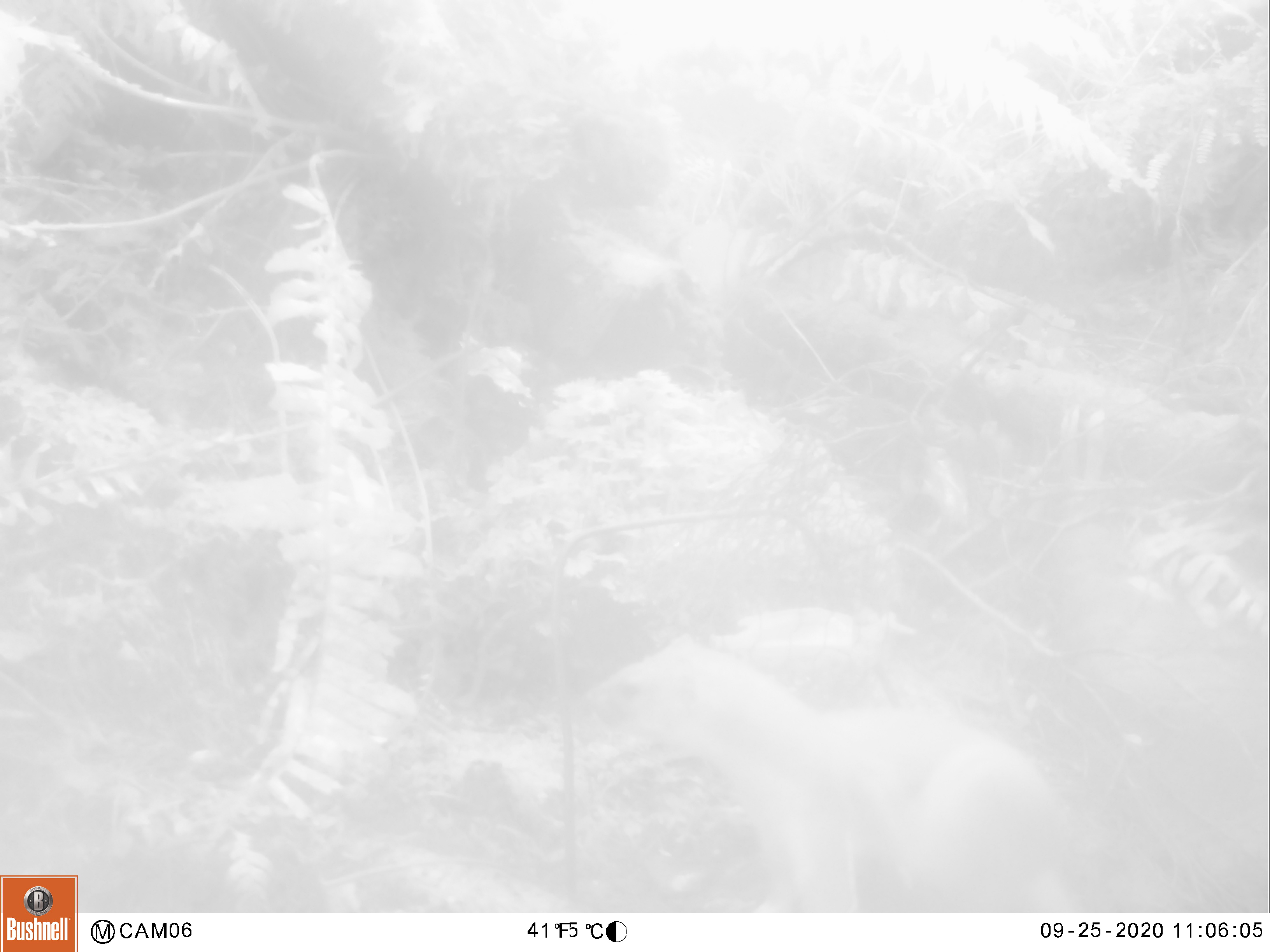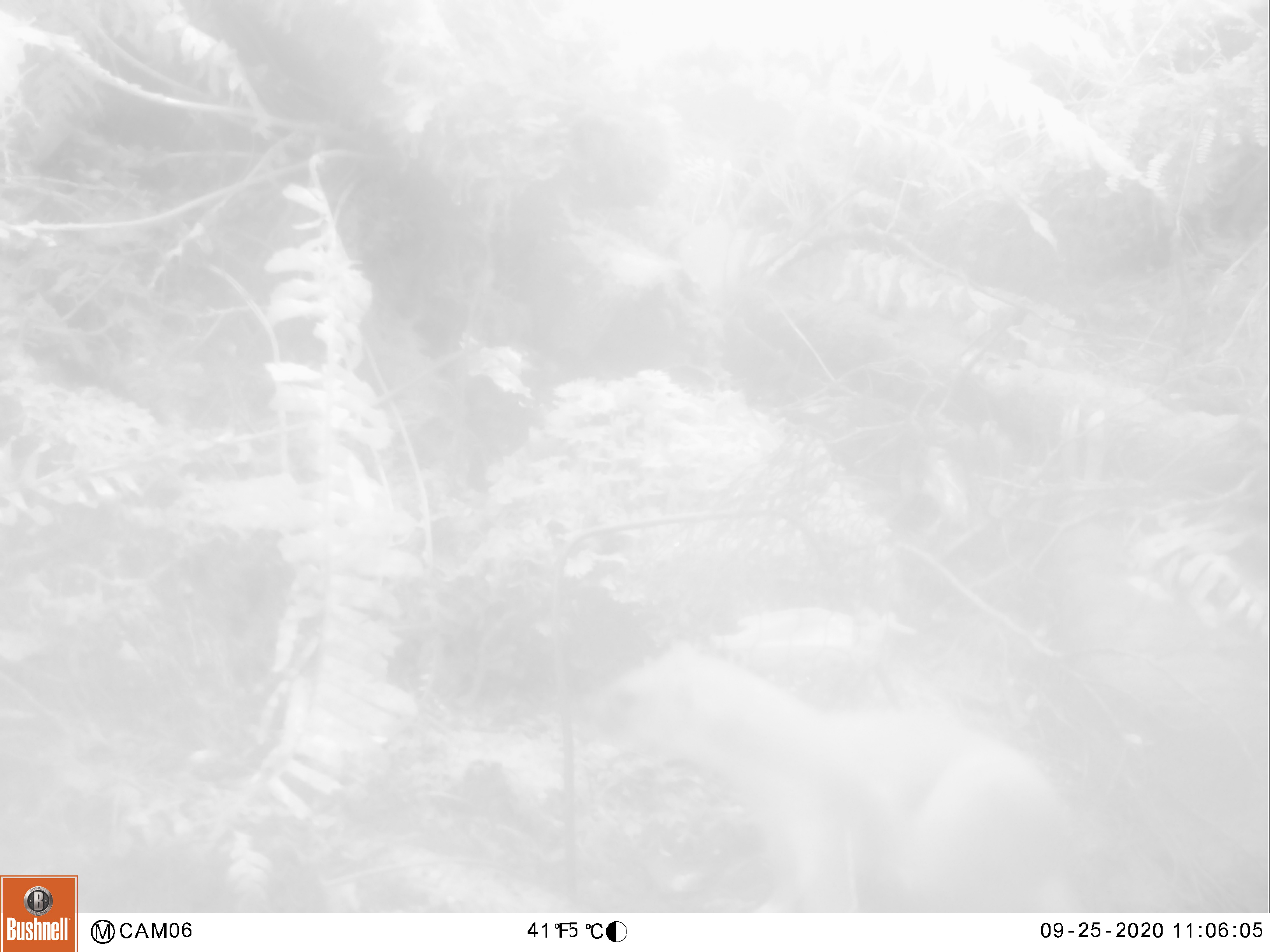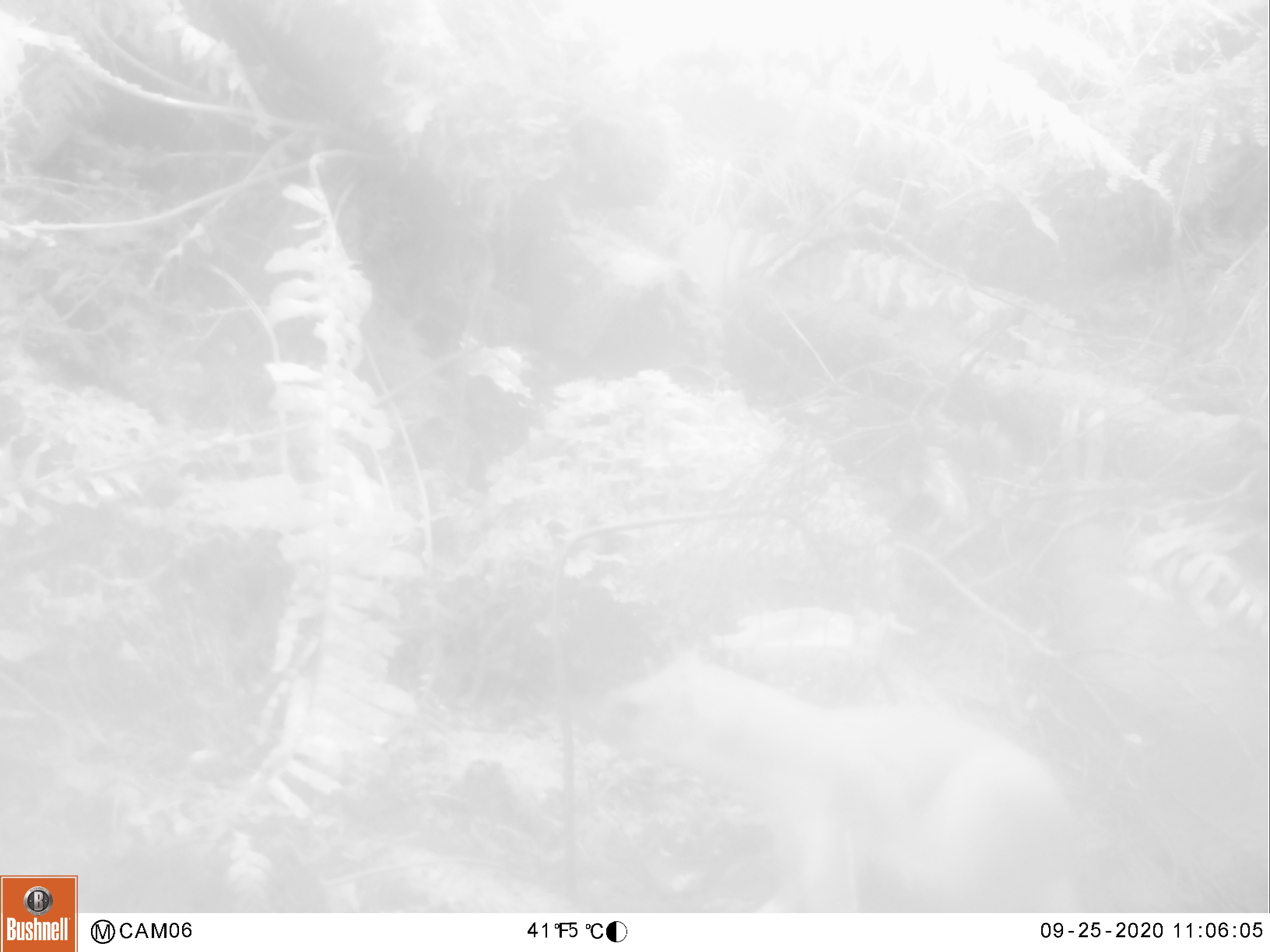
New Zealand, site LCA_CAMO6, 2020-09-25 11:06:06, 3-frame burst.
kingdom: Animalia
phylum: Chordata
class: Mammalia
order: Carnivora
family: Mustelidae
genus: Mustela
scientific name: Mustela erminea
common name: stoat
Stoat (Mustela erminea).